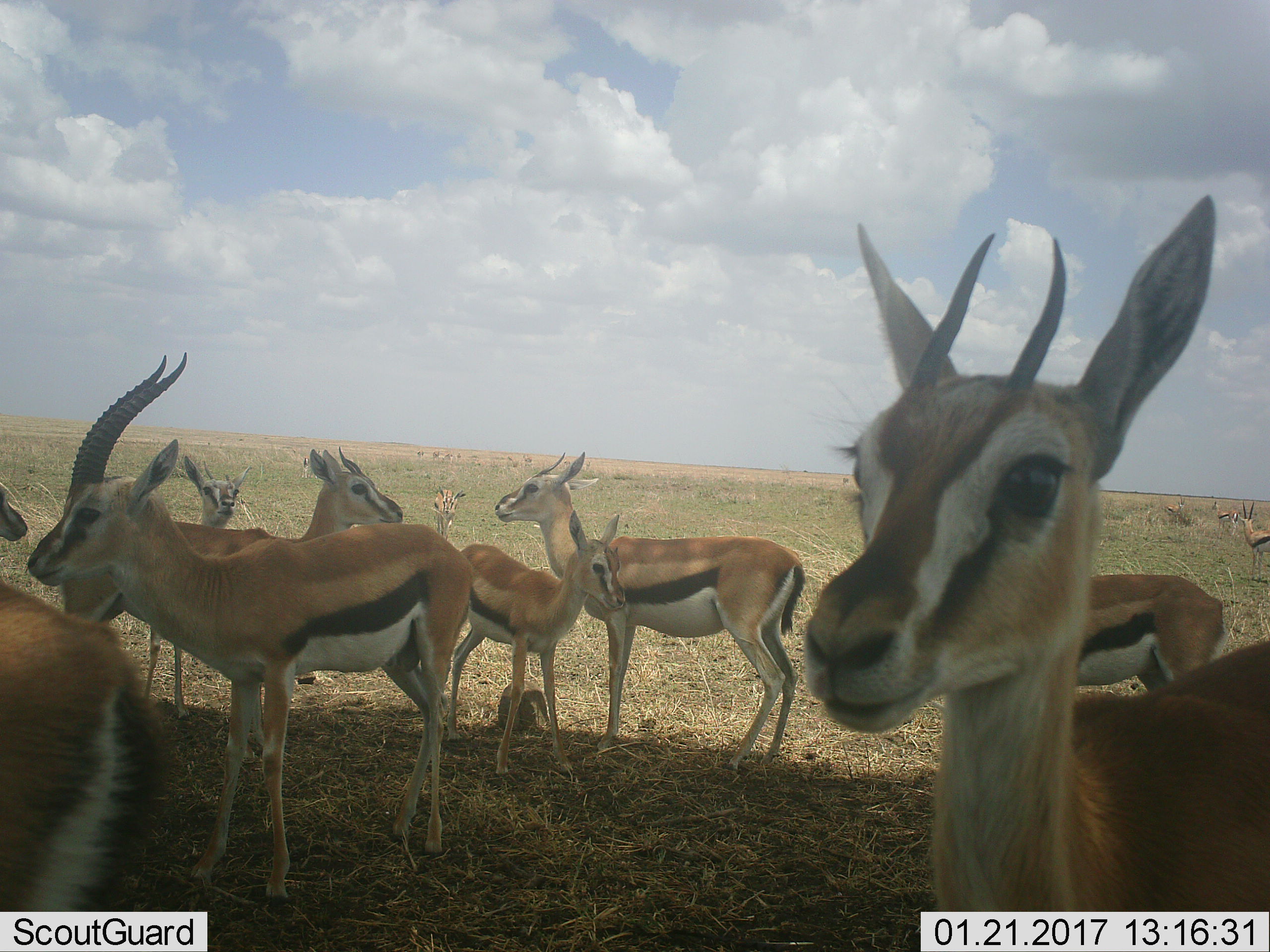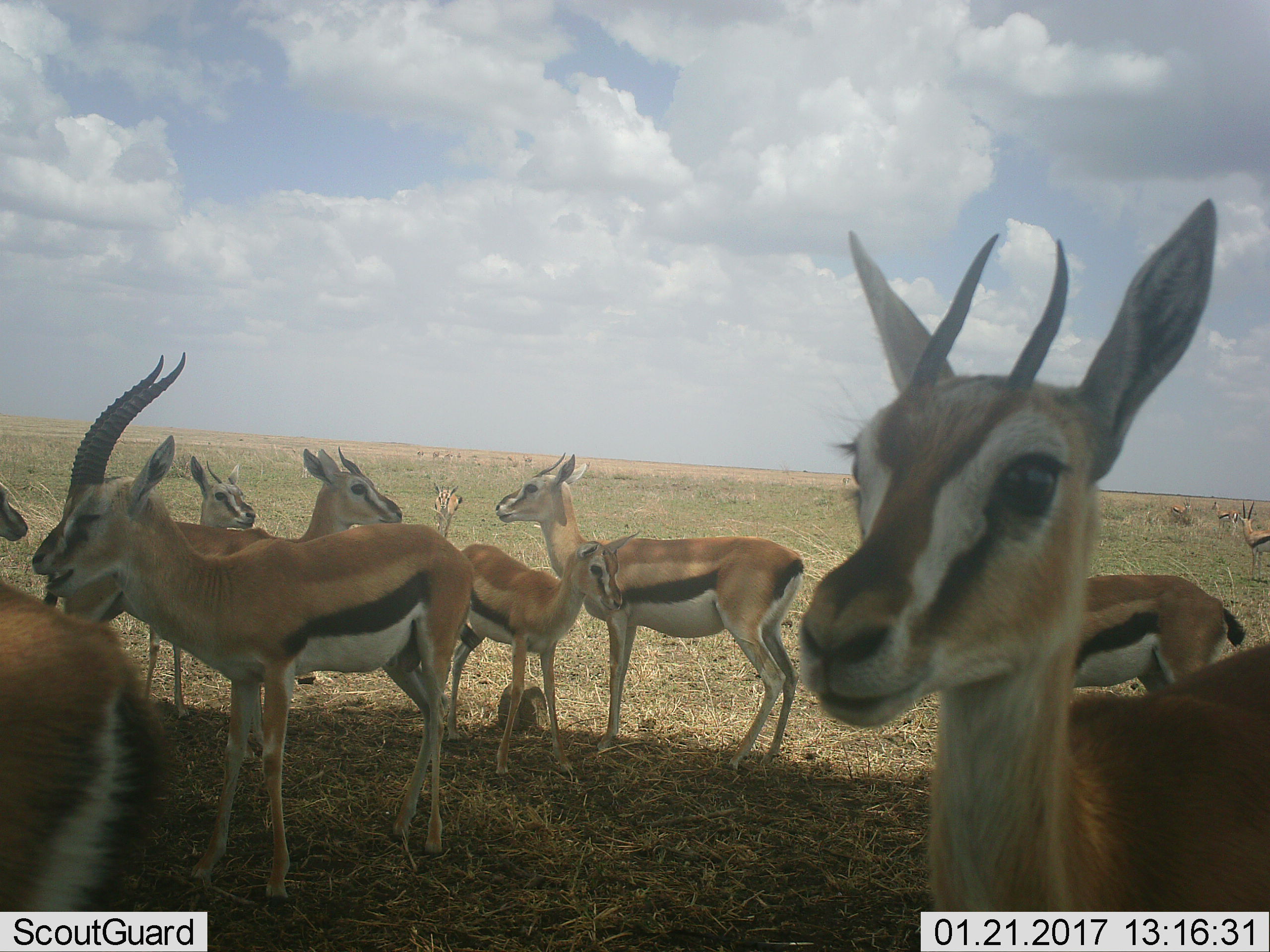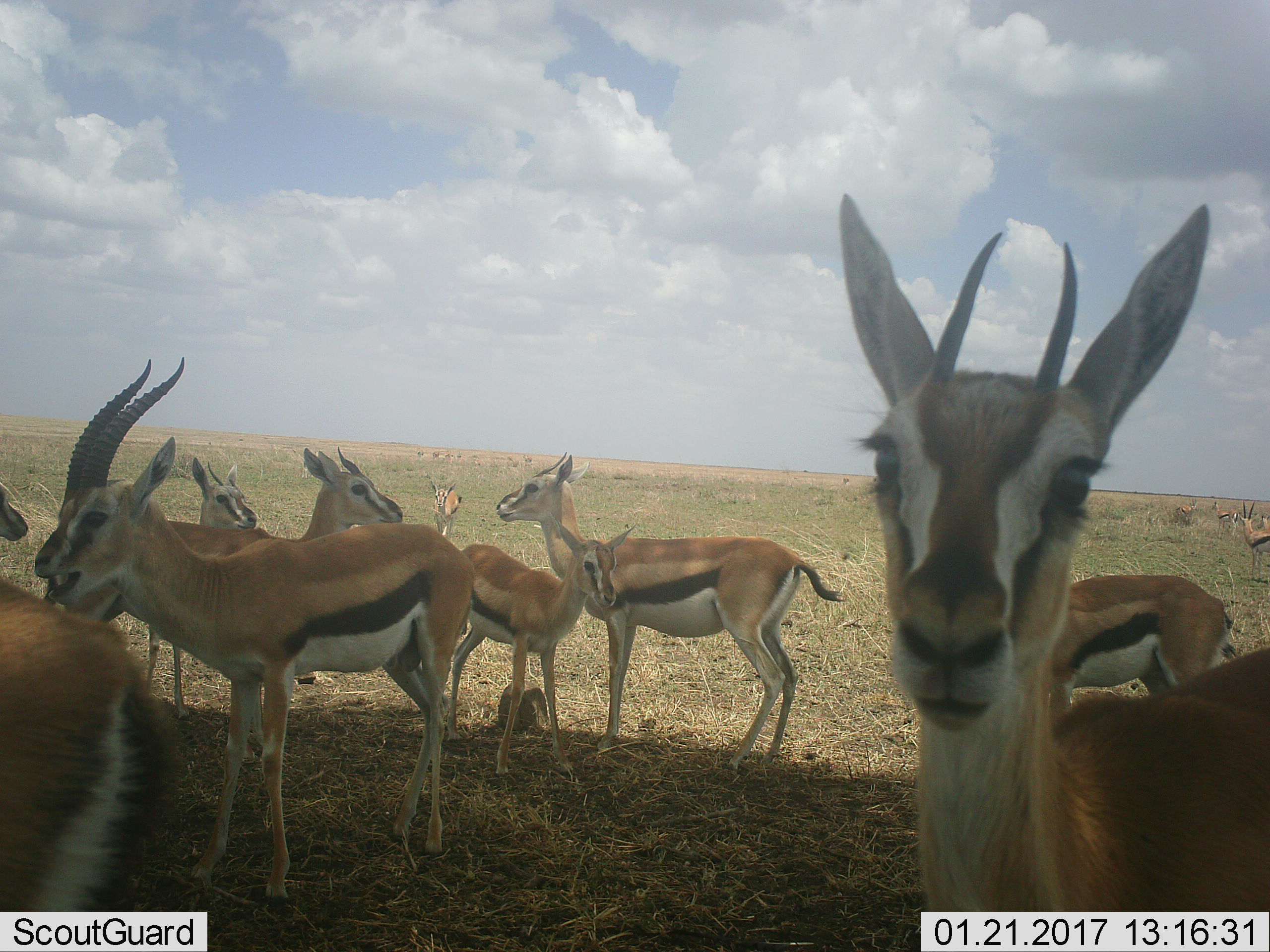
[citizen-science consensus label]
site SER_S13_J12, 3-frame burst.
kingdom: Animalia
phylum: Chordata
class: Mammalia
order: Artiodactyla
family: Bovidae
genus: Eudorcas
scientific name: Eudorcas thomsonii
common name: thomson's gazelle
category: gazellethomsons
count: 11-50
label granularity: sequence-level